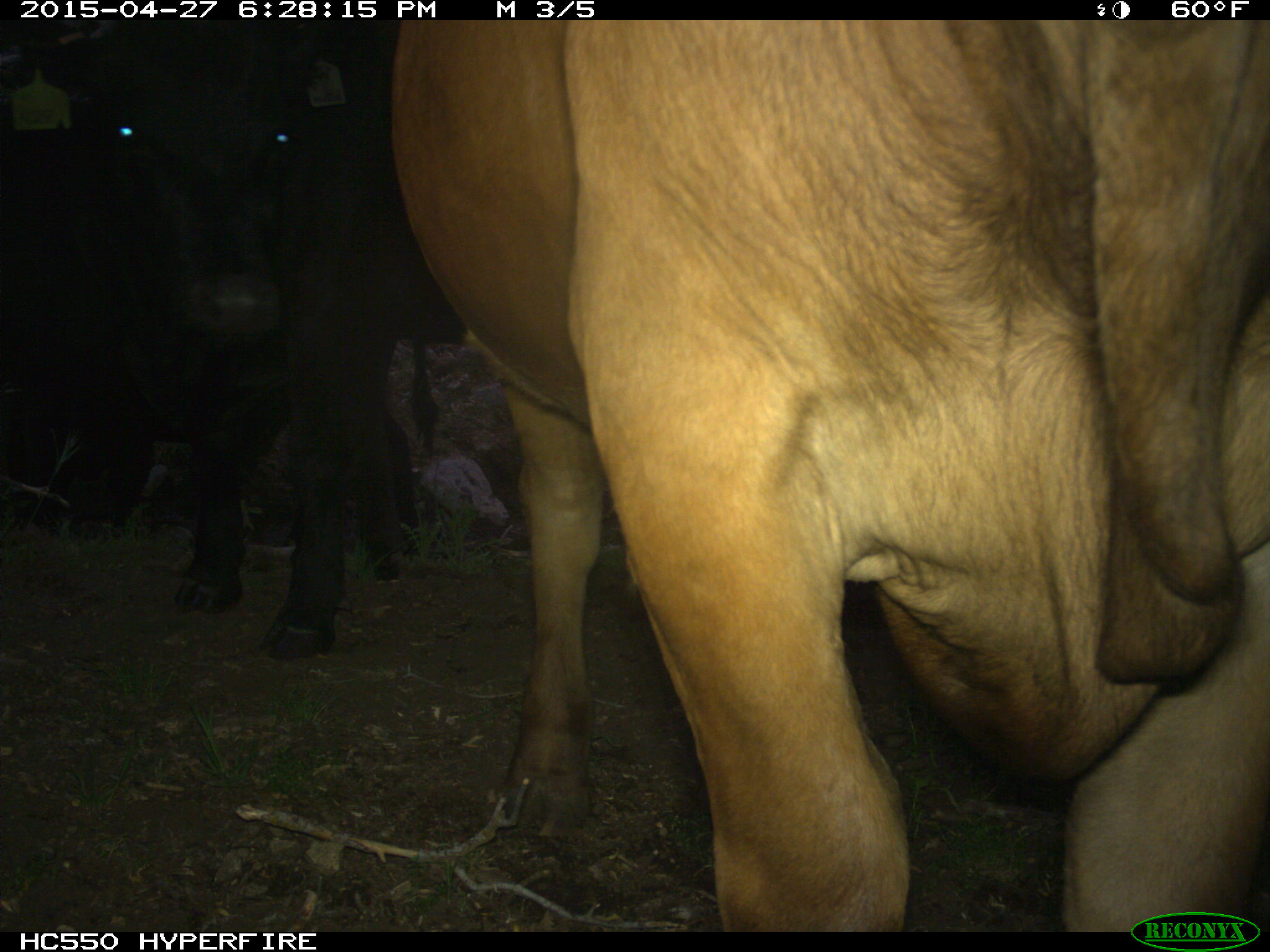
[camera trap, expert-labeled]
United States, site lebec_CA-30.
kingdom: Animalia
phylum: Chordata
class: Mammalia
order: Artiodactyla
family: Bovidae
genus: Bos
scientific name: Bos taurus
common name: domestic cow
Bos taurus (domestic cow).